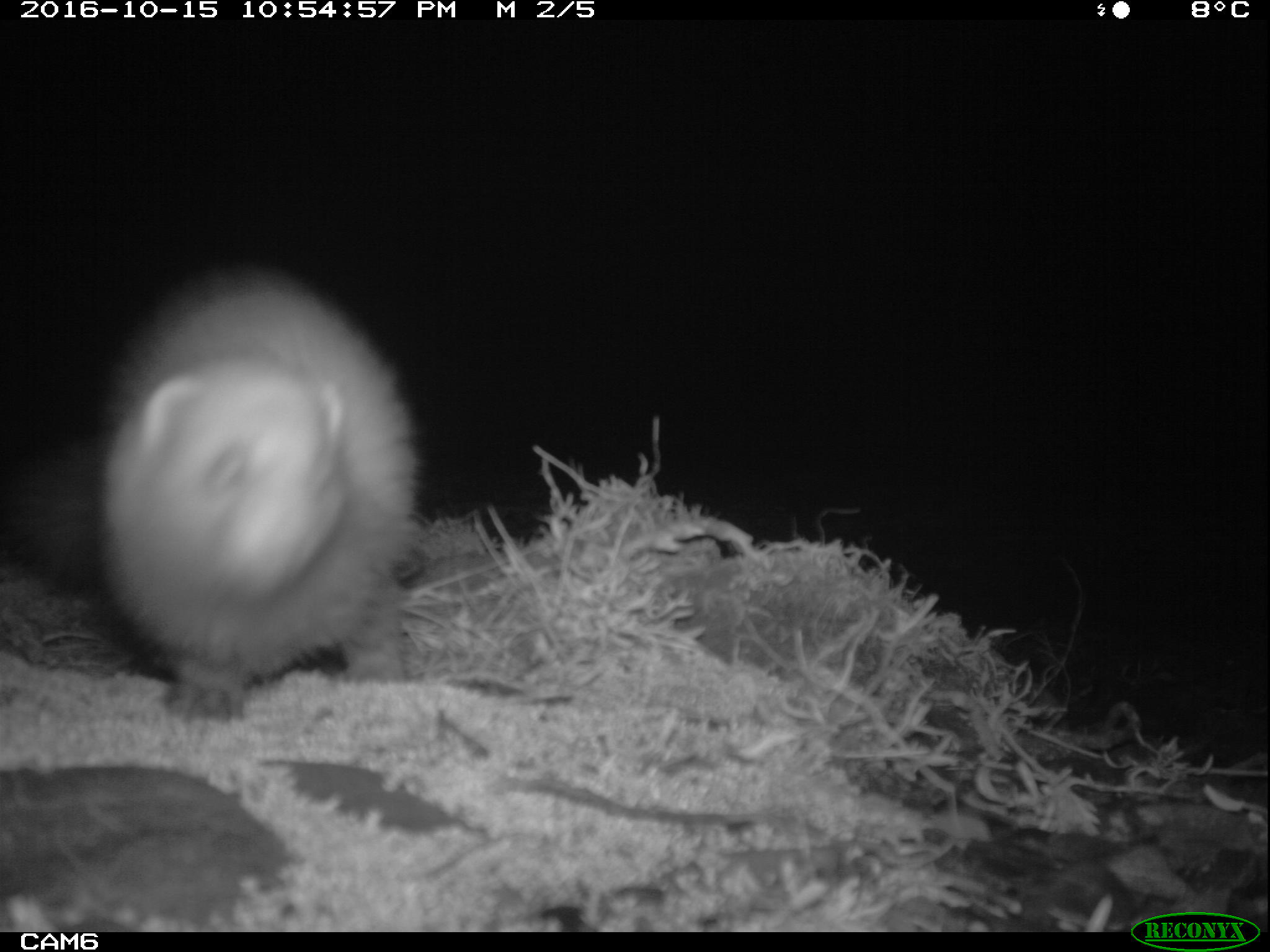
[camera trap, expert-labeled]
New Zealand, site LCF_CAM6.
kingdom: Animalia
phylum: Chordata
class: Mammalia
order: Carnivora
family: Mustelidae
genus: Mustela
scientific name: Mustela furo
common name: ferret